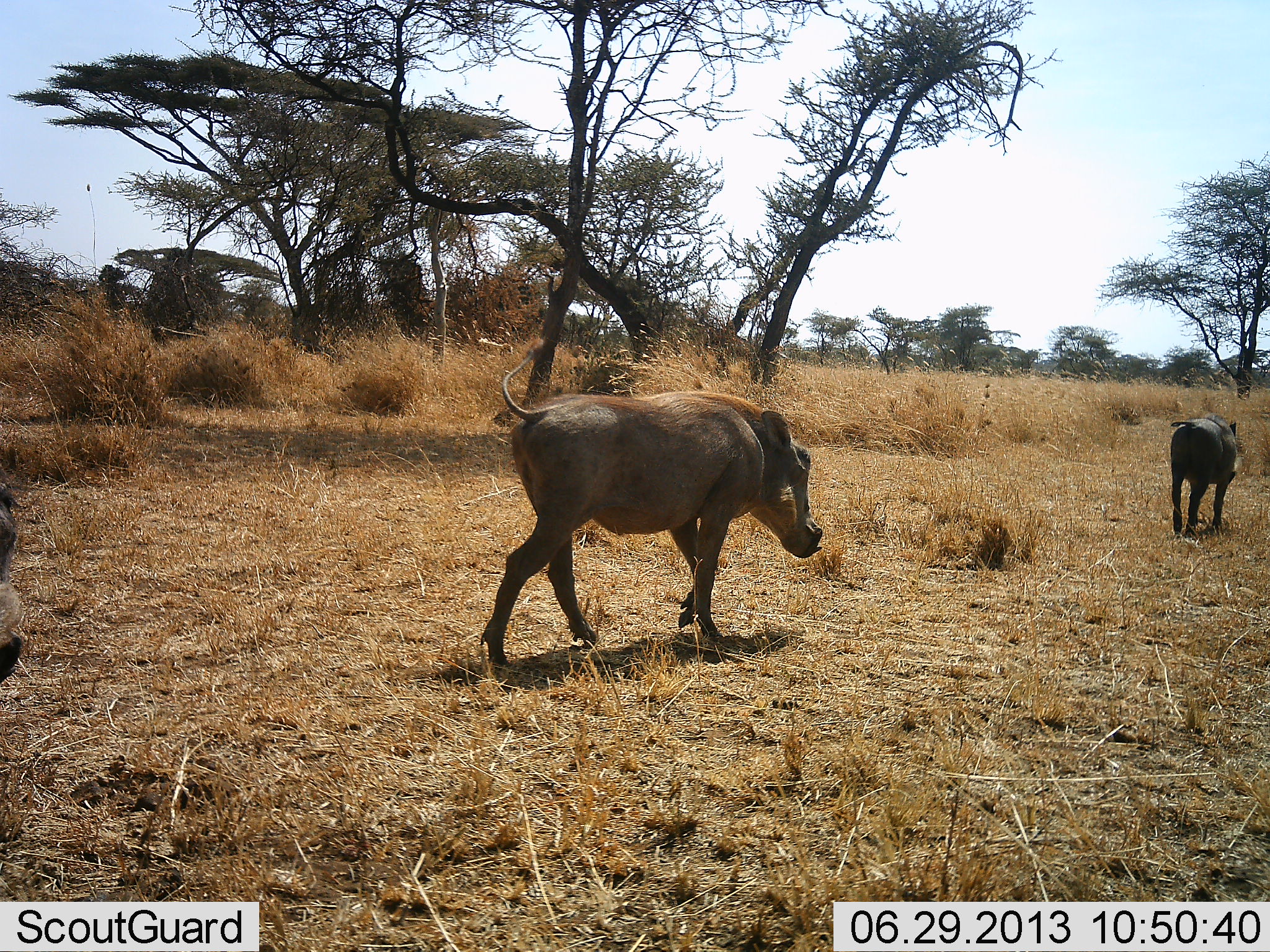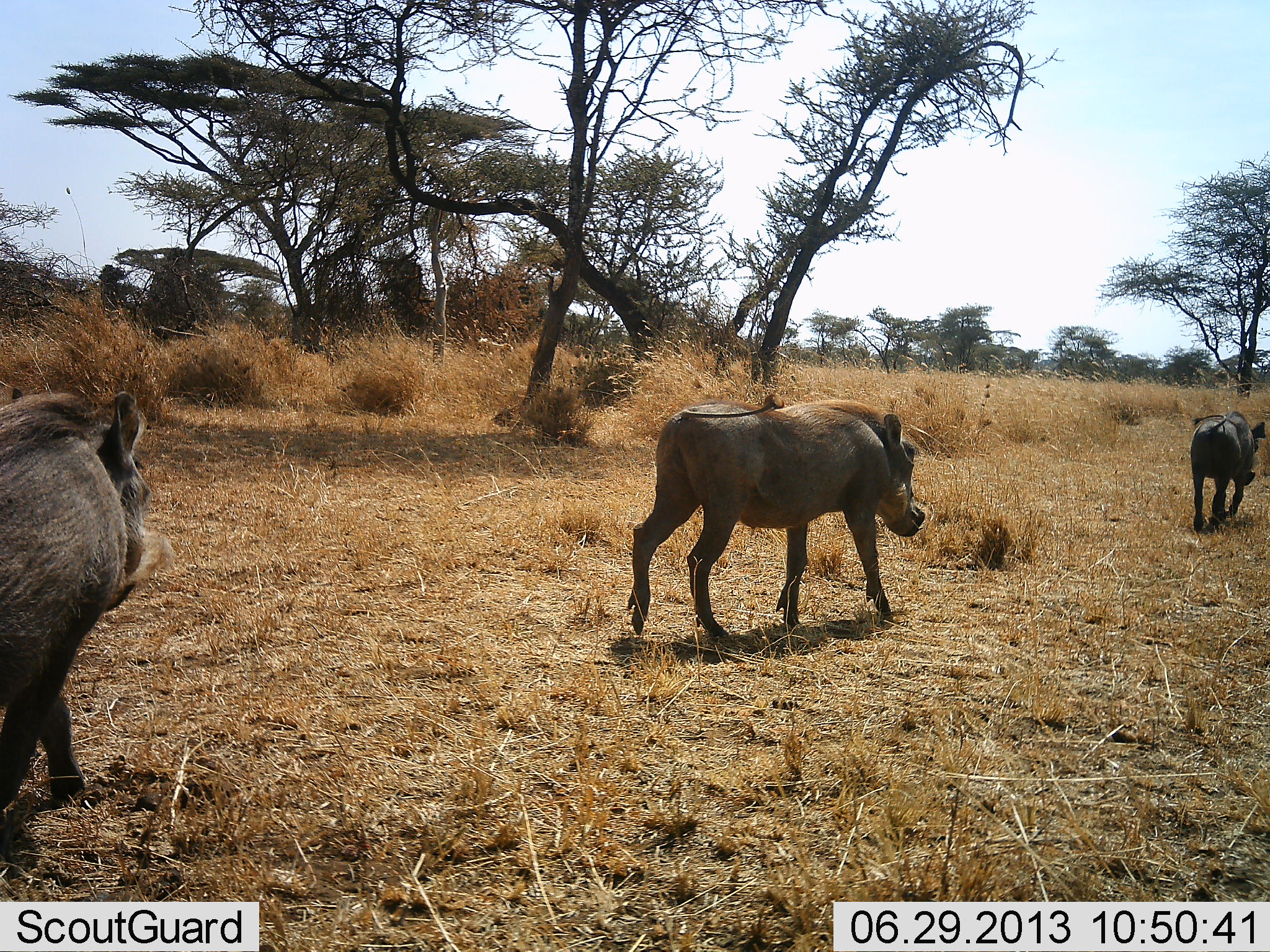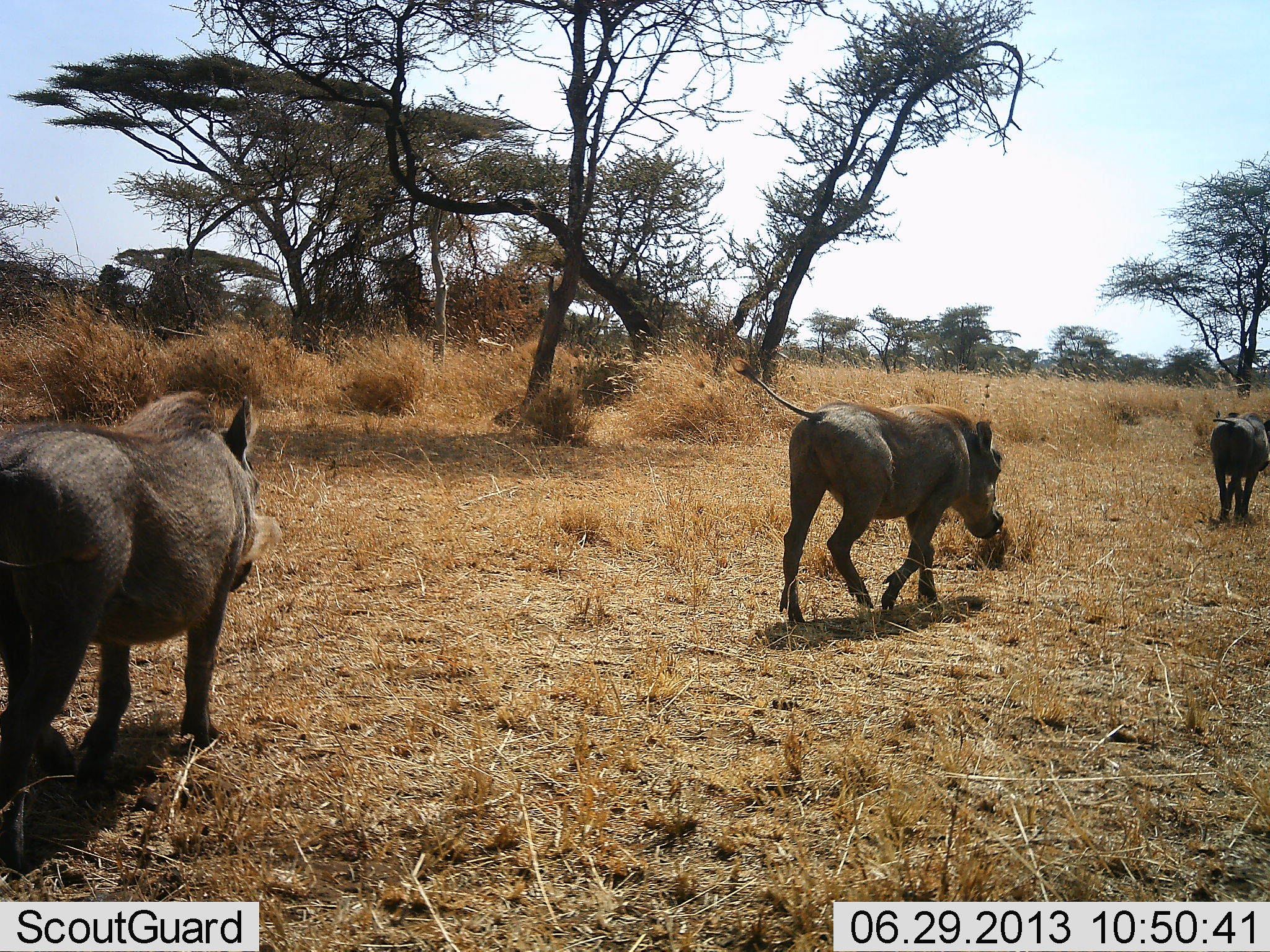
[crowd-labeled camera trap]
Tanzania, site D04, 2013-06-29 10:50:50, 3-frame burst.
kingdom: Animalia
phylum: Chordata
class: Mammalia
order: Artiodactyla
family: Suidae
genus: Phacochoerus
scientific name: Phacochoerus africanus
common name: warthog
Warthog (Phacochoerus africanus), count 3. Behavior (volunteer vote fractions): standing 0%, resting 0%, moving 100%, interacting 0%. Young present (vote fraction): 0%. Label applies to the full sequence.